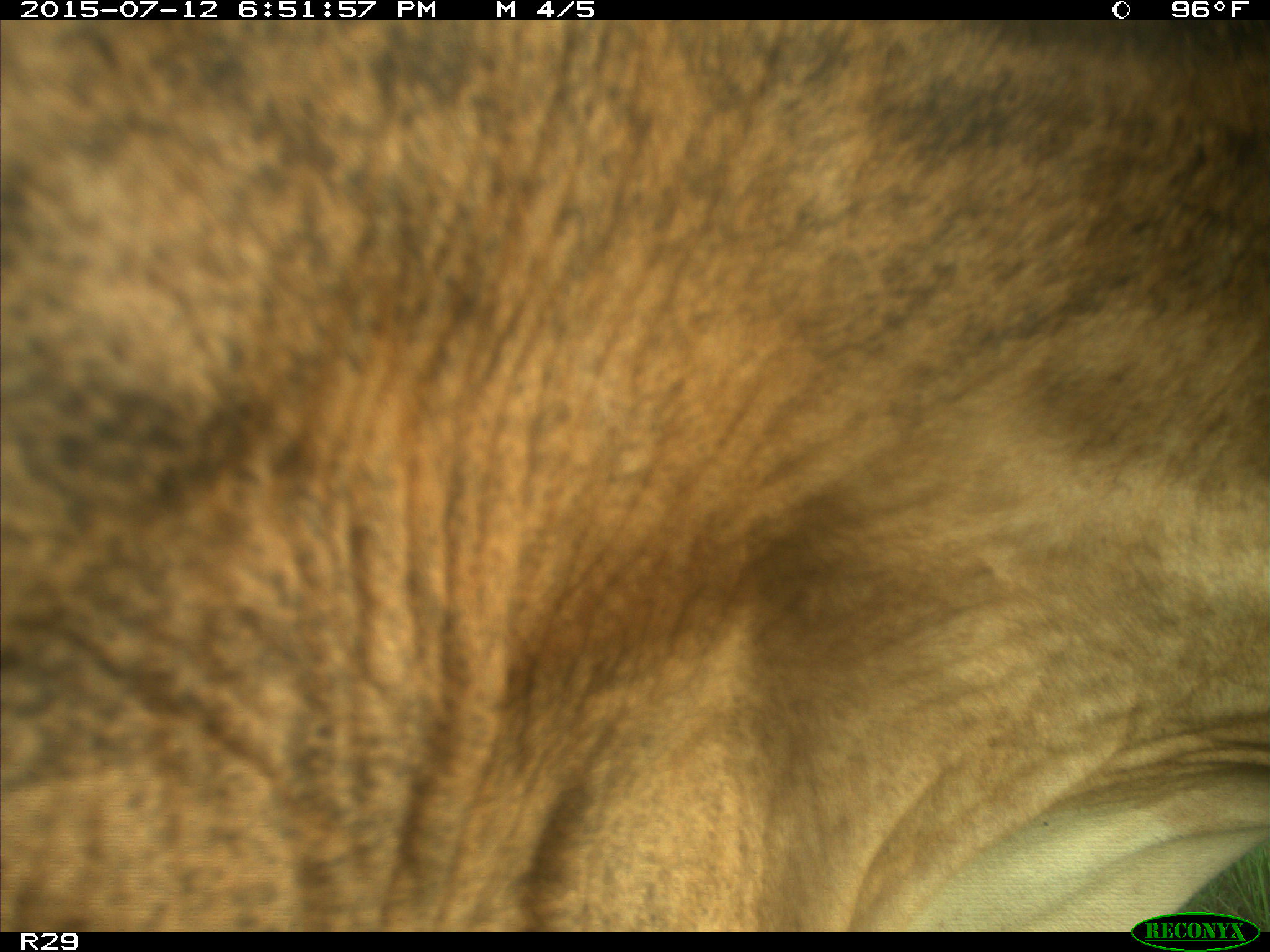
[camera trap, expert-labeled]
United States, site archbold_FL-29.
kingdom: Animalia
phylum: Chordata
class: Mammalia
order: Artiodactyla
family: Bovidae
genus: Bos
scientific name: Bos taurus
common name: domestic cow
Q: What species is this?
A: Bos taurus (domestic cow).